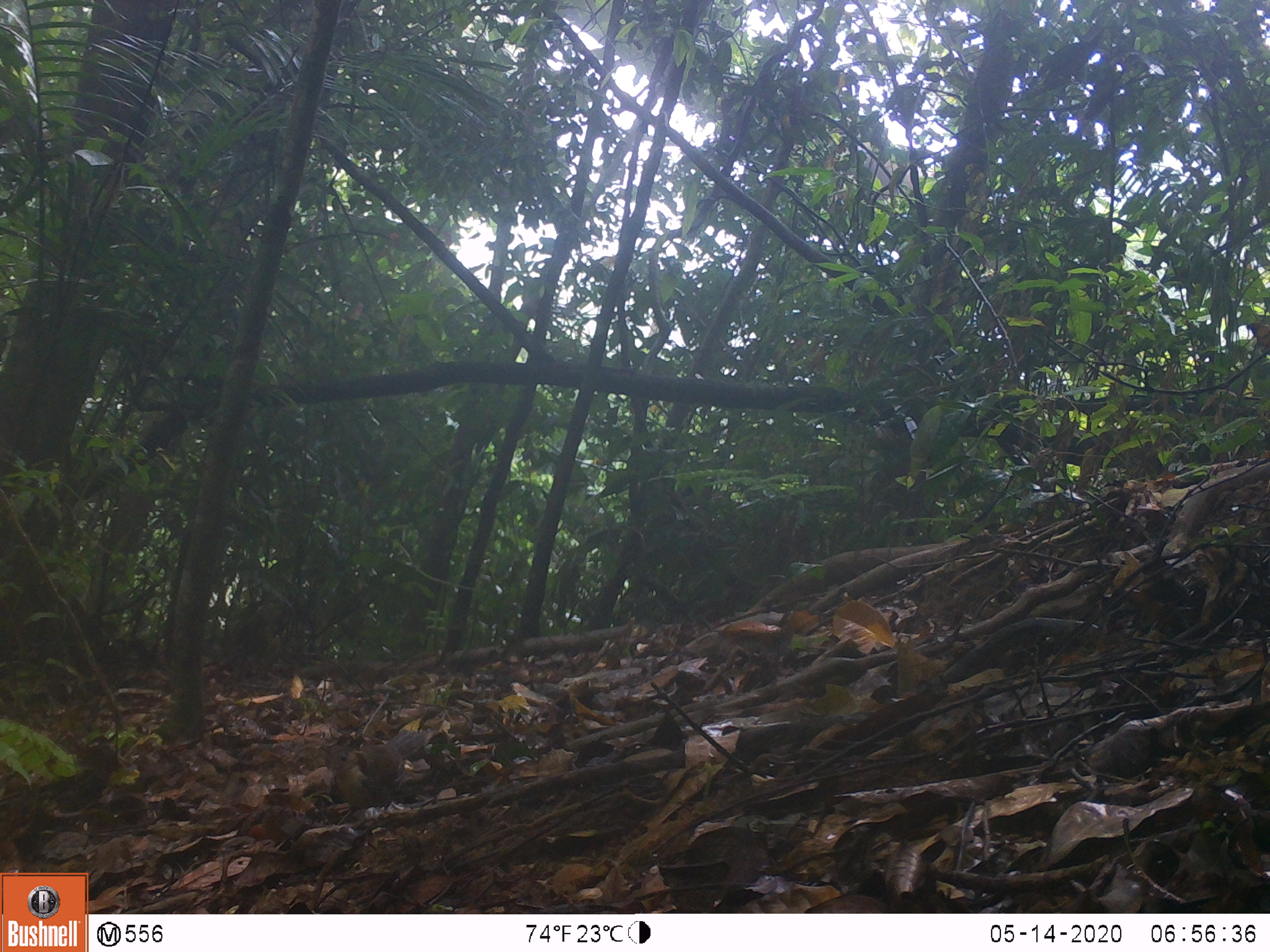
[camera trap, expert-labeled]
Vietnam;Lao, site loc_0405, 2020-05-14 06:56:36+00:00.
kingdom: Animalia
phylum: Chordata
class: Aves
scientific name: Aves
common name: bird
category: unidentified bird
Unidentified bird (bird) (Aves). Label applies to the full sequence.